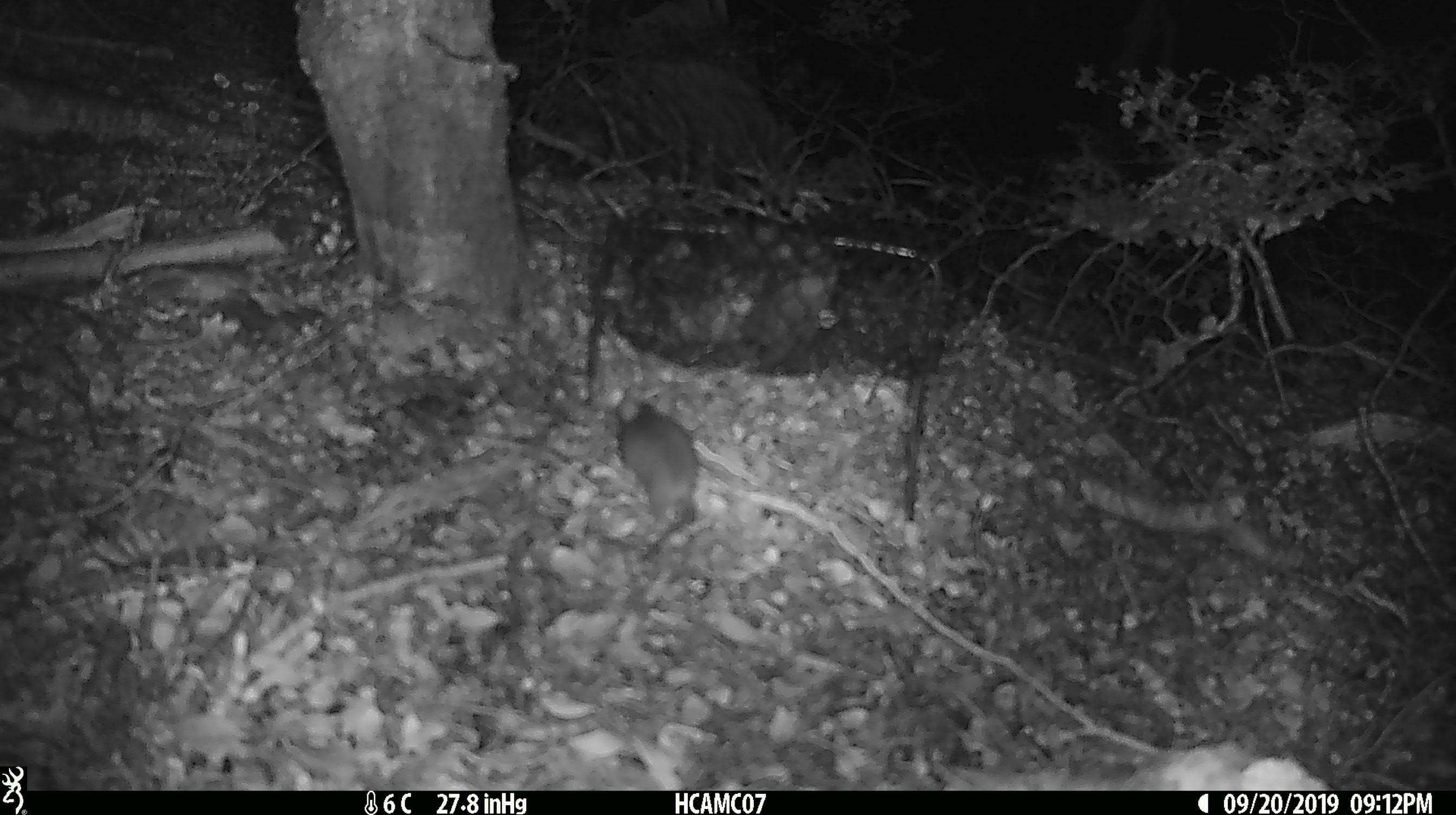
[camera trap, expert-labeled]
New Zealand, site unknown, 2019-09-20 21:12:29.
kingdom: Animalia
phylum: Chordata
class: Mammalia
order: Rodentia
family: Muridae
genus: Mus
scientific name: Mus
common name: mouse